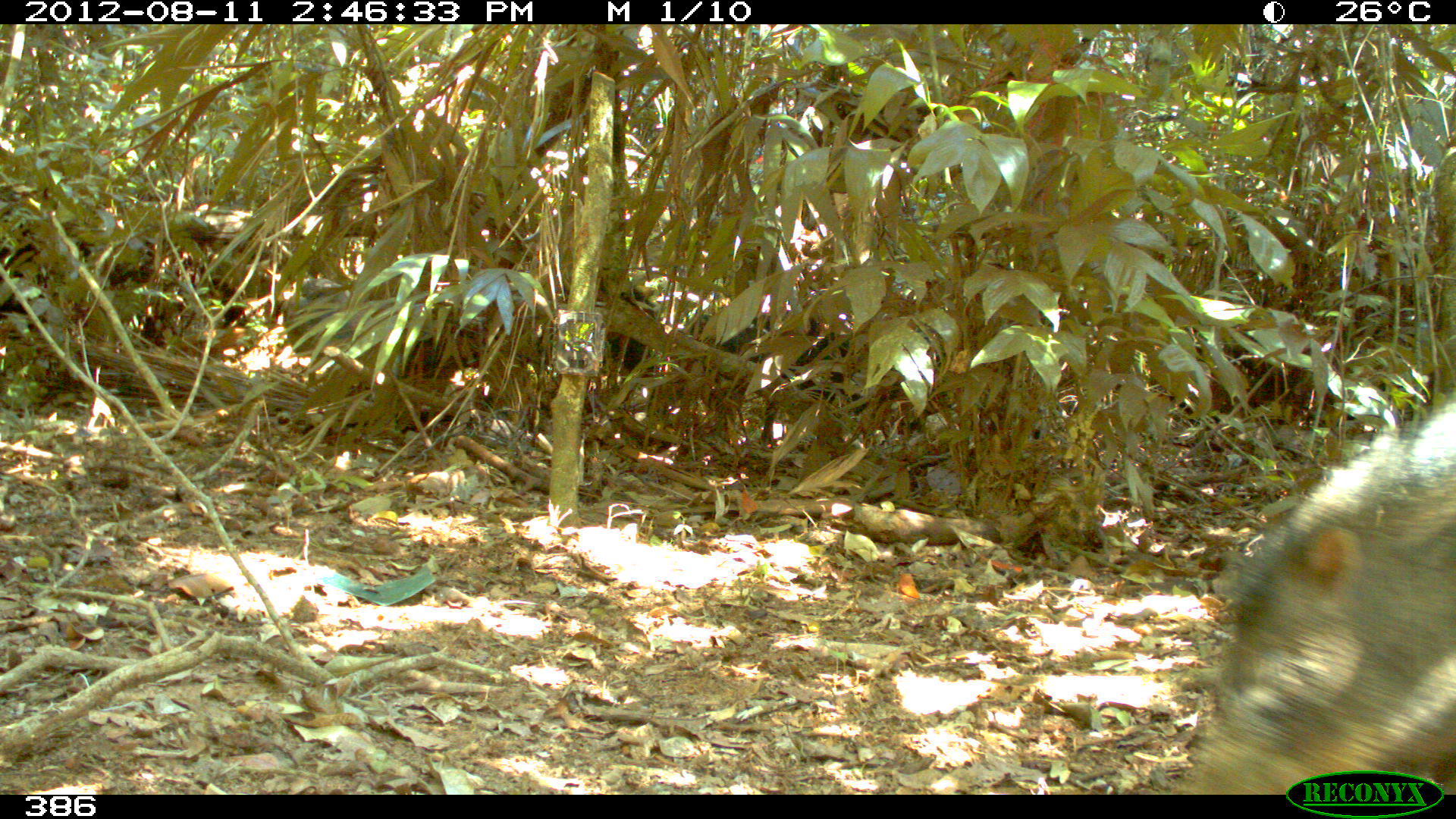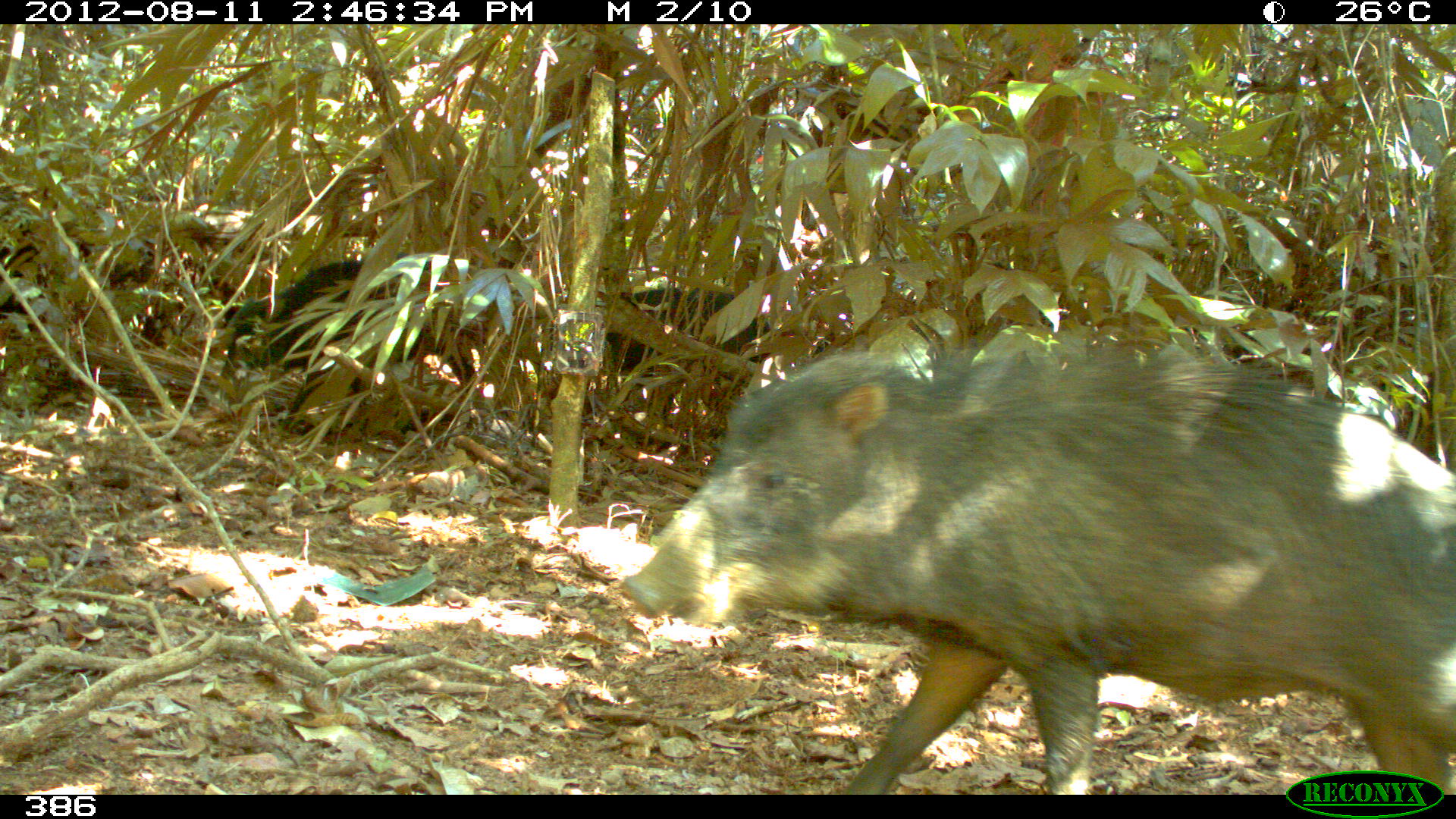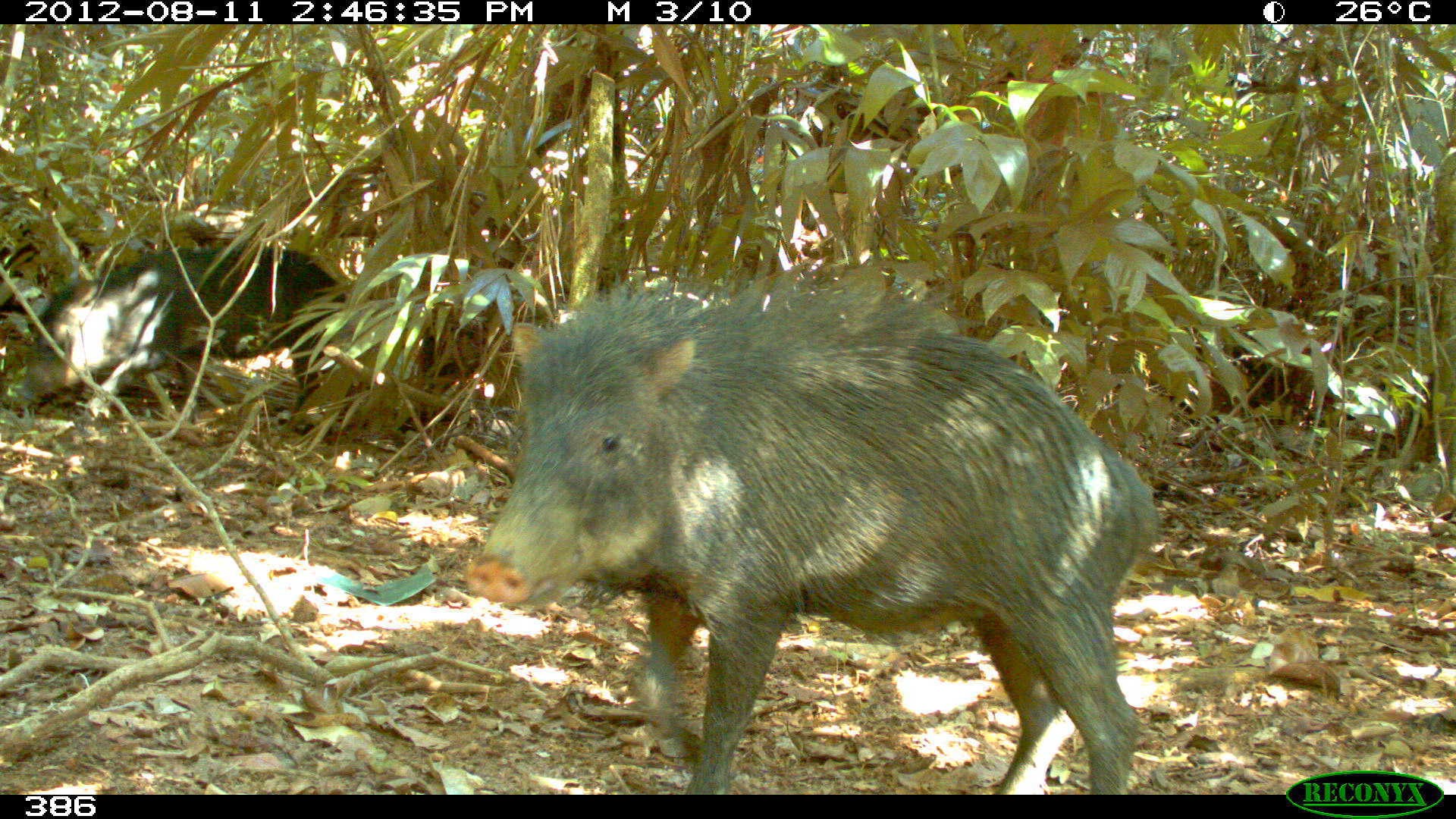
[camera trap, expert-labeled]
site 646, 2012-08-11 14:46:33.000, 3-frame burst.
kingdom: Animalia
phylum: Chordata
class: Mammalia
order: Artiodactyla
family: Tayassuidae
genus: Tayassu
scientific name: Tayassu pecari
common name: white-lipped peccary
Tayassu pecari (white-lipped peccary).